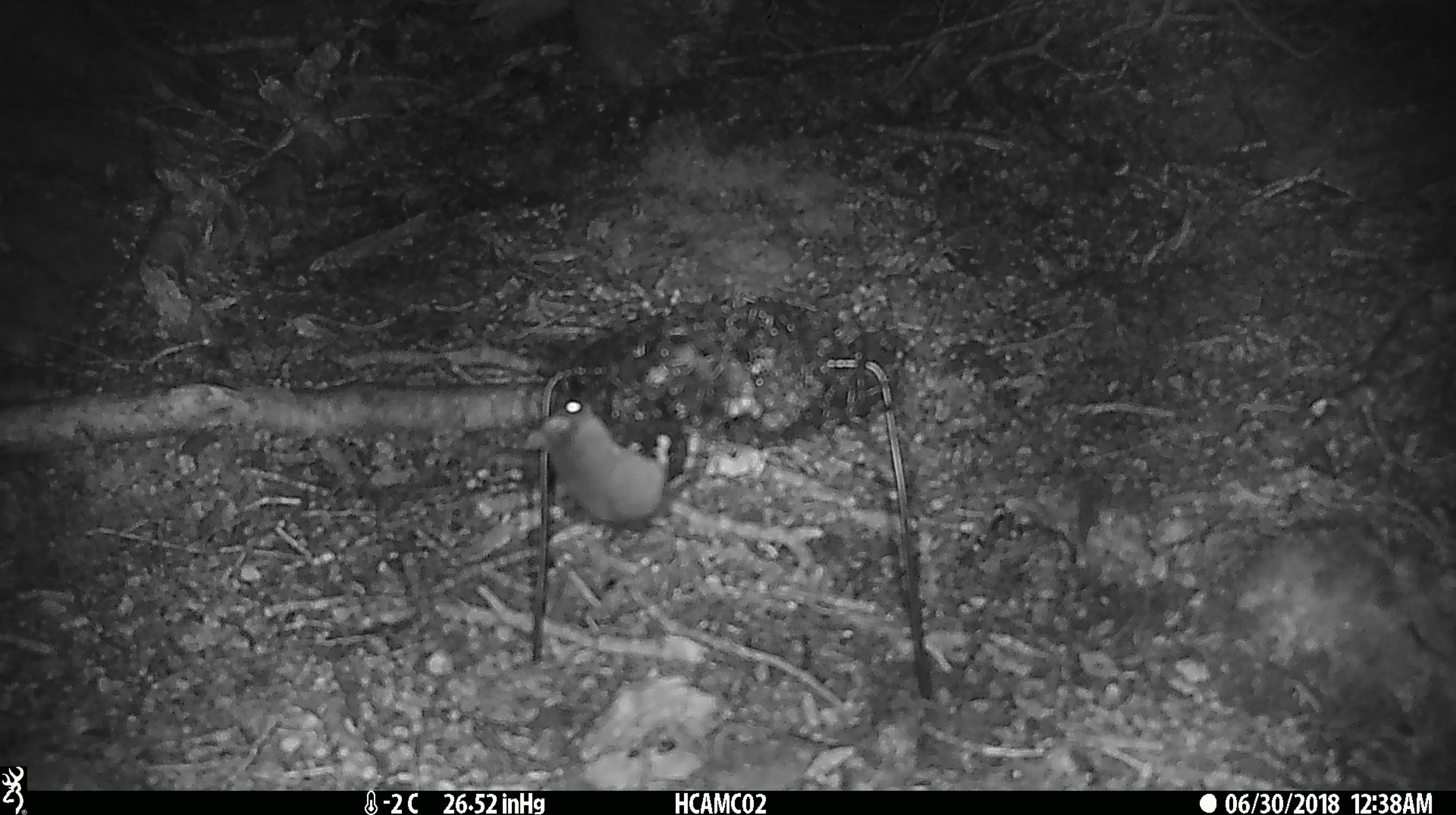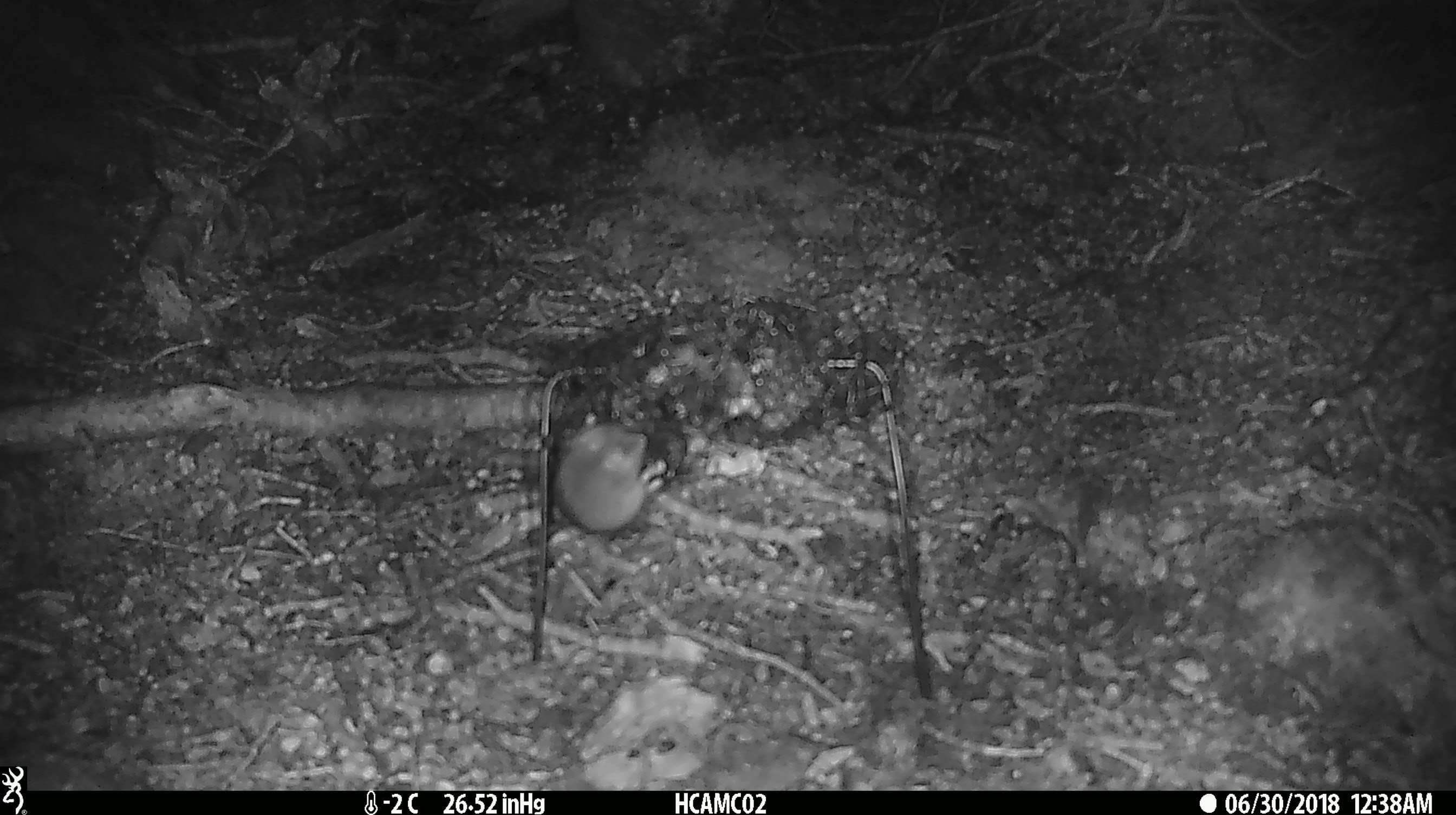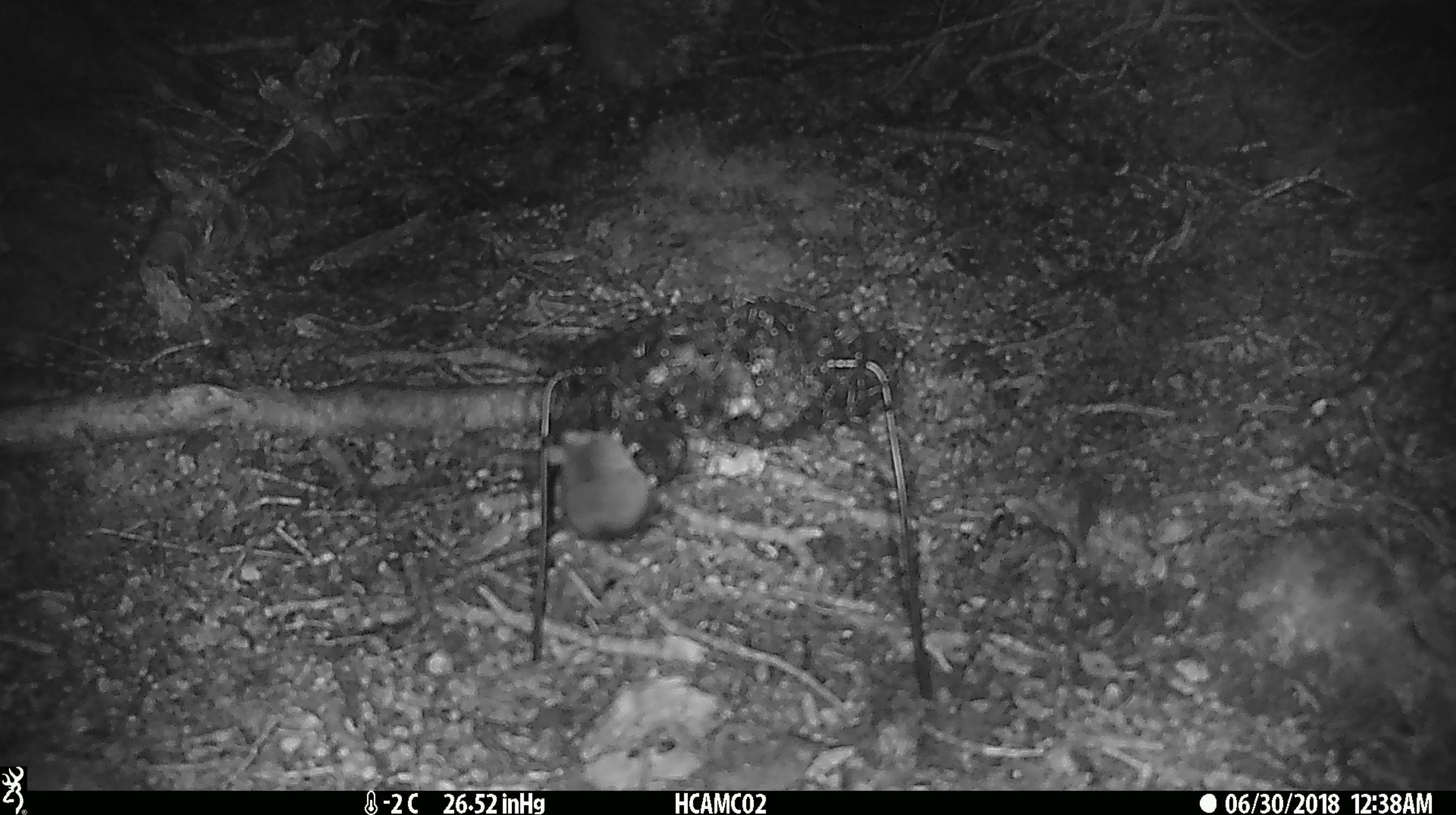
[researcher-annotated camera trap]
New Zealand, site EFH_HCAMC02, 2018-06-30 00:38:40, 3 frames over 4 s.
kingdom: Animalia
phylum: Chordata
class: Mammalia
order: Rodentia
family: Muridae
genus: Mus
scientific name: Mus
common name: mouse